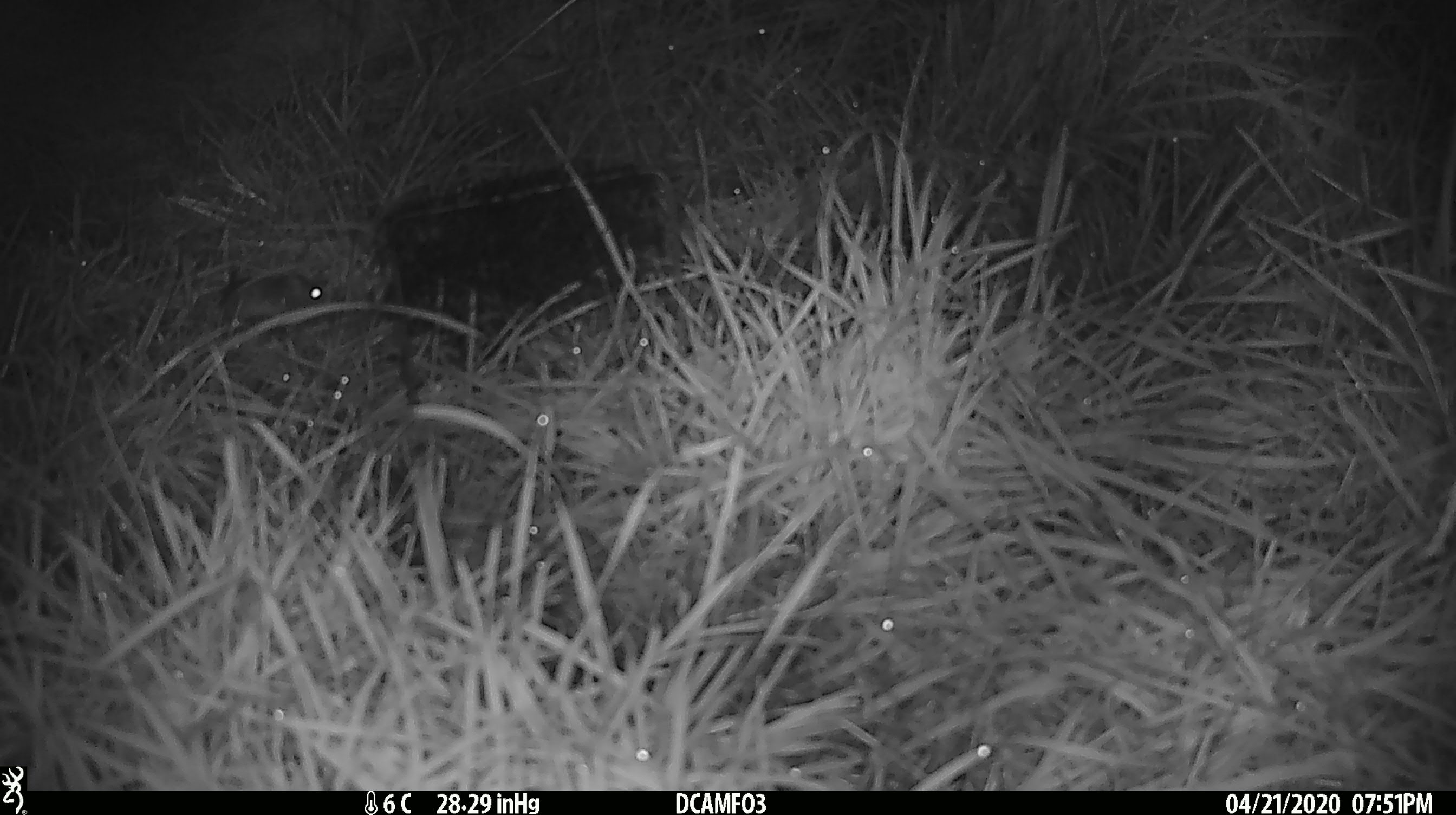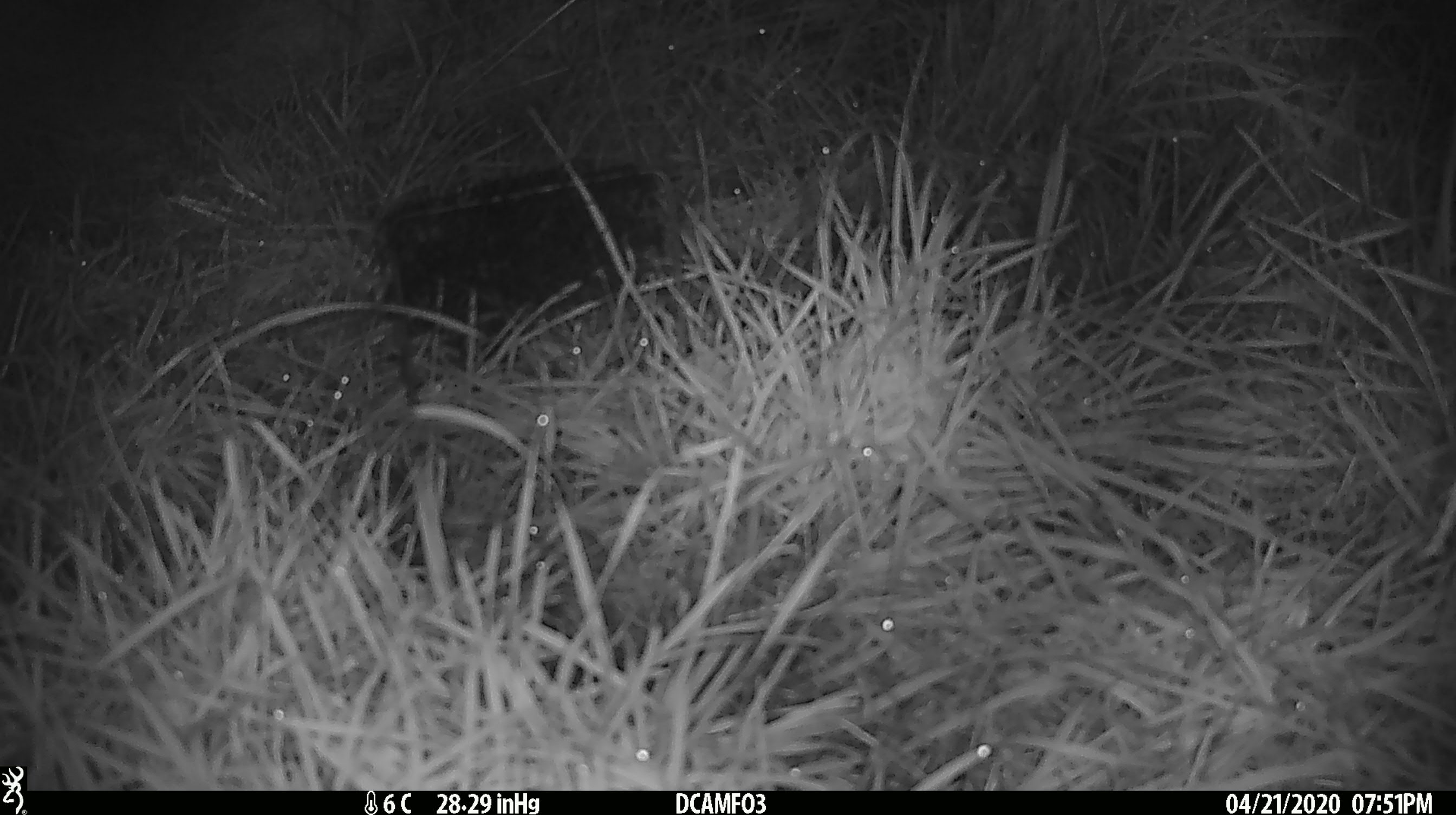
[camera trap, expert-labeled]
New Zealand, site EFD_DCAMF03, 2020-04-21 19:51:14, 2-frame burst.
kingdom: Animalia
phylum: Chordata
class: Mammalia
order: Rodentia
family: Muridae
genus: Mus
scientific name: Mus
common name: mouse